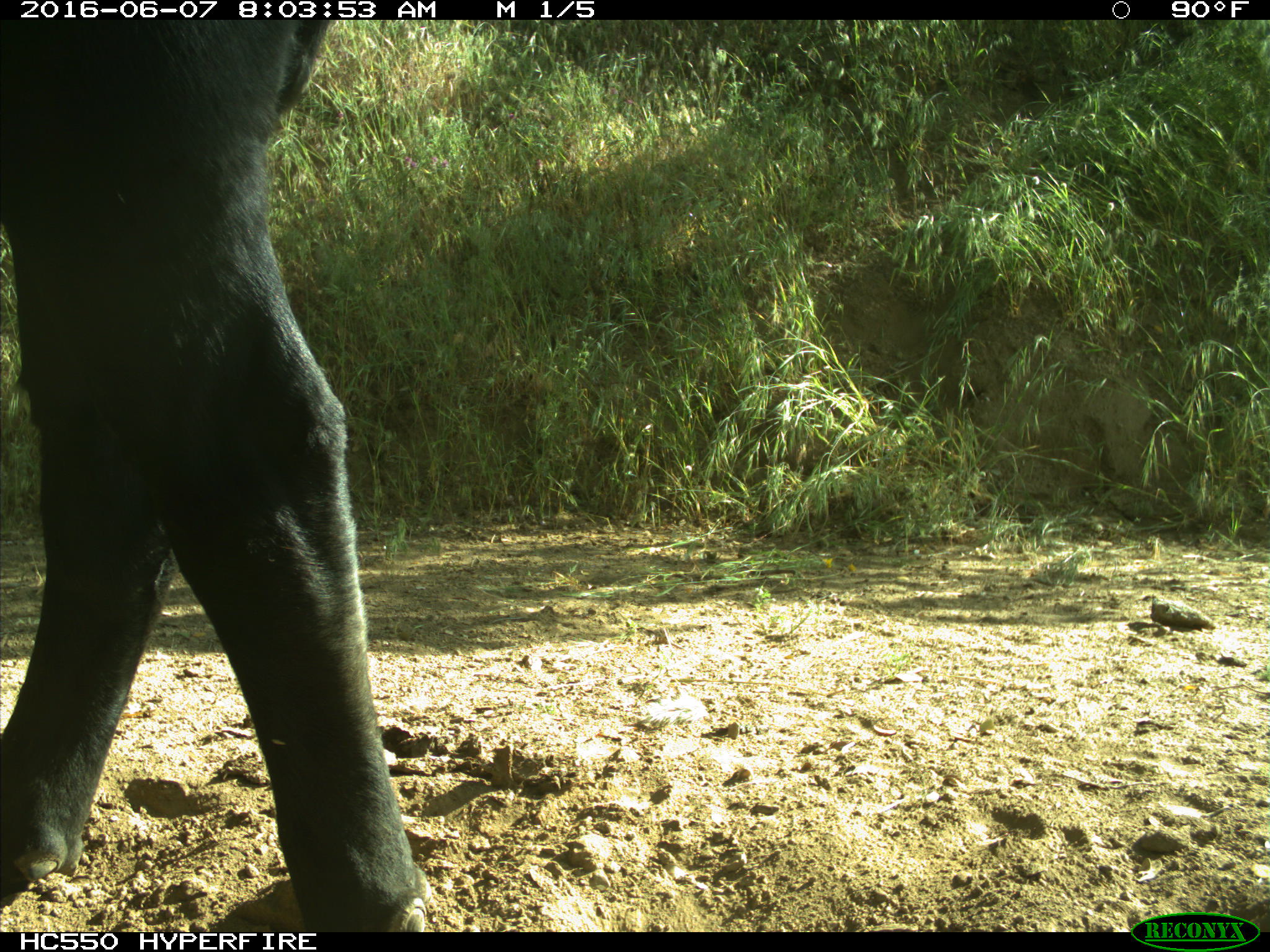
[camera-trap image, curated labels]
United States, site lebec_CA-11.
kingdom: Animalia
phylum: Chordata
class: Mammalia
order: Artiodactyla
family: Bovidae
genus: Bos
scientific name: Bos taurus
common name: domestic cow